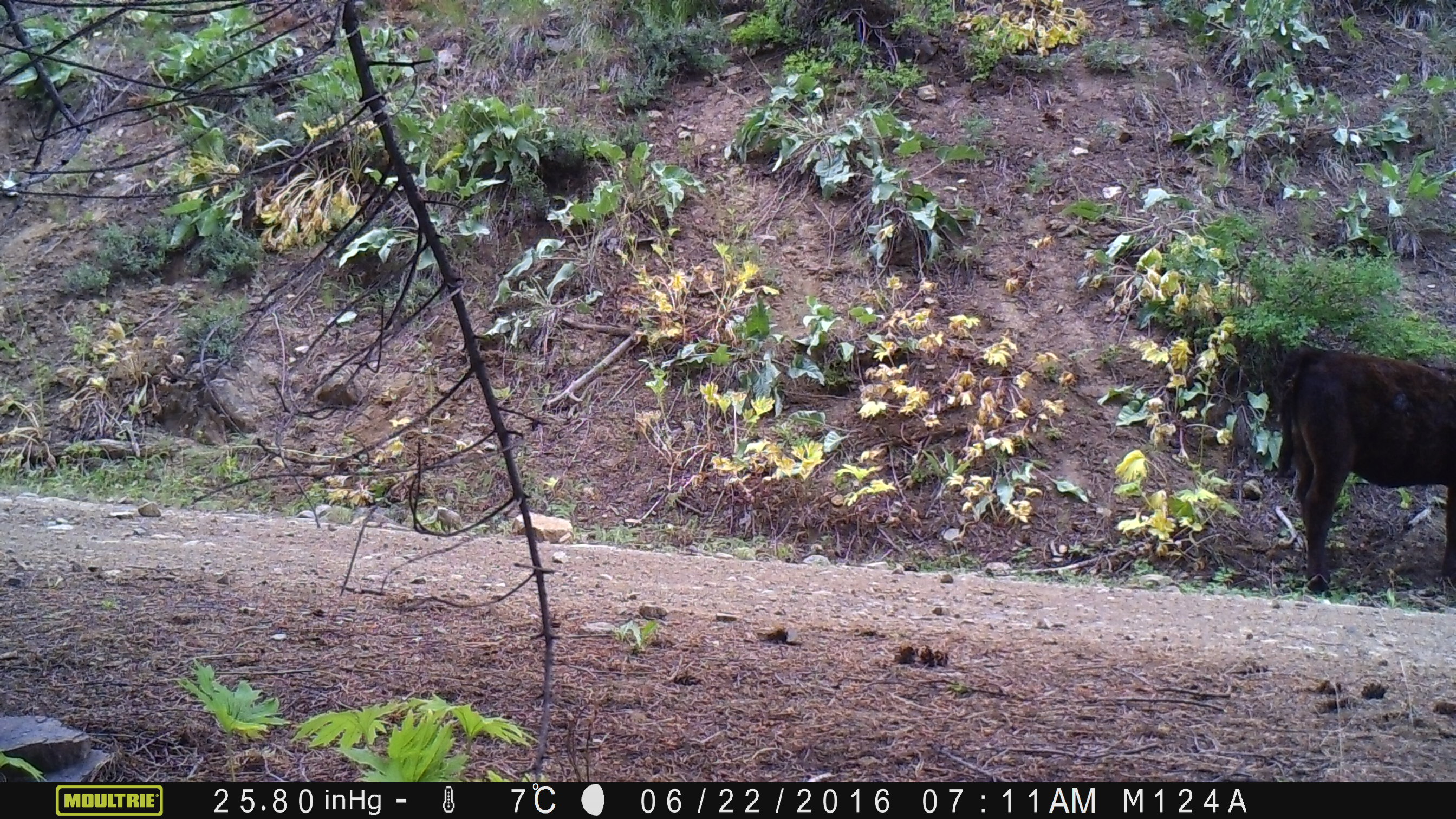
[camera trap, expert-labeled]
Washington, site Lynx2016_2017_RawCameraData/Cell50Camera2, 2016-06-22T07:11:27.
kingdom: Animalia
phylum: Chordata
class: Mammalia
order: Artiodactyla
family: Bovidae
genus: Bos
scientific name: Bos taurus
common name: domestic cattle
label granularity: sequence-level